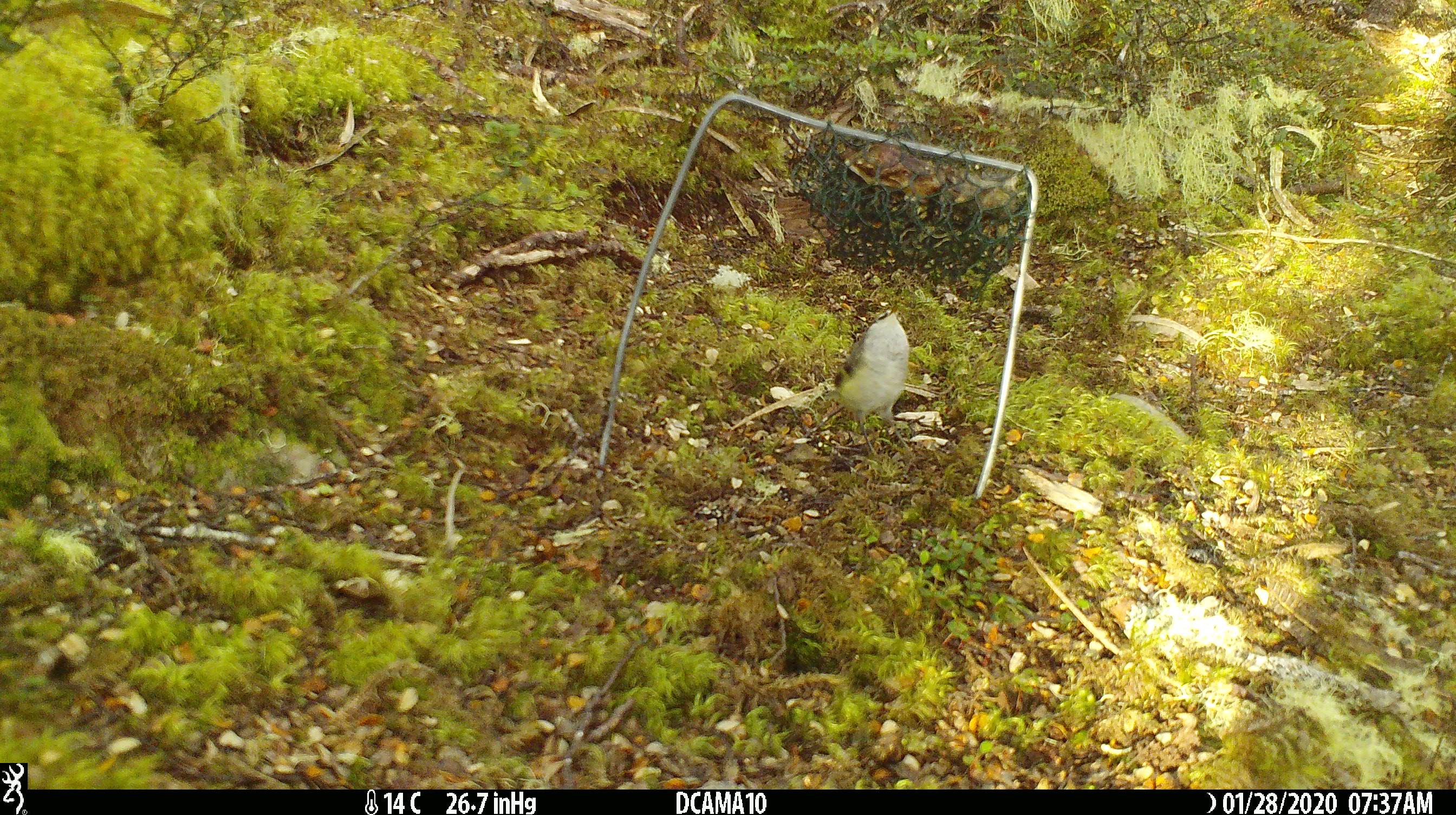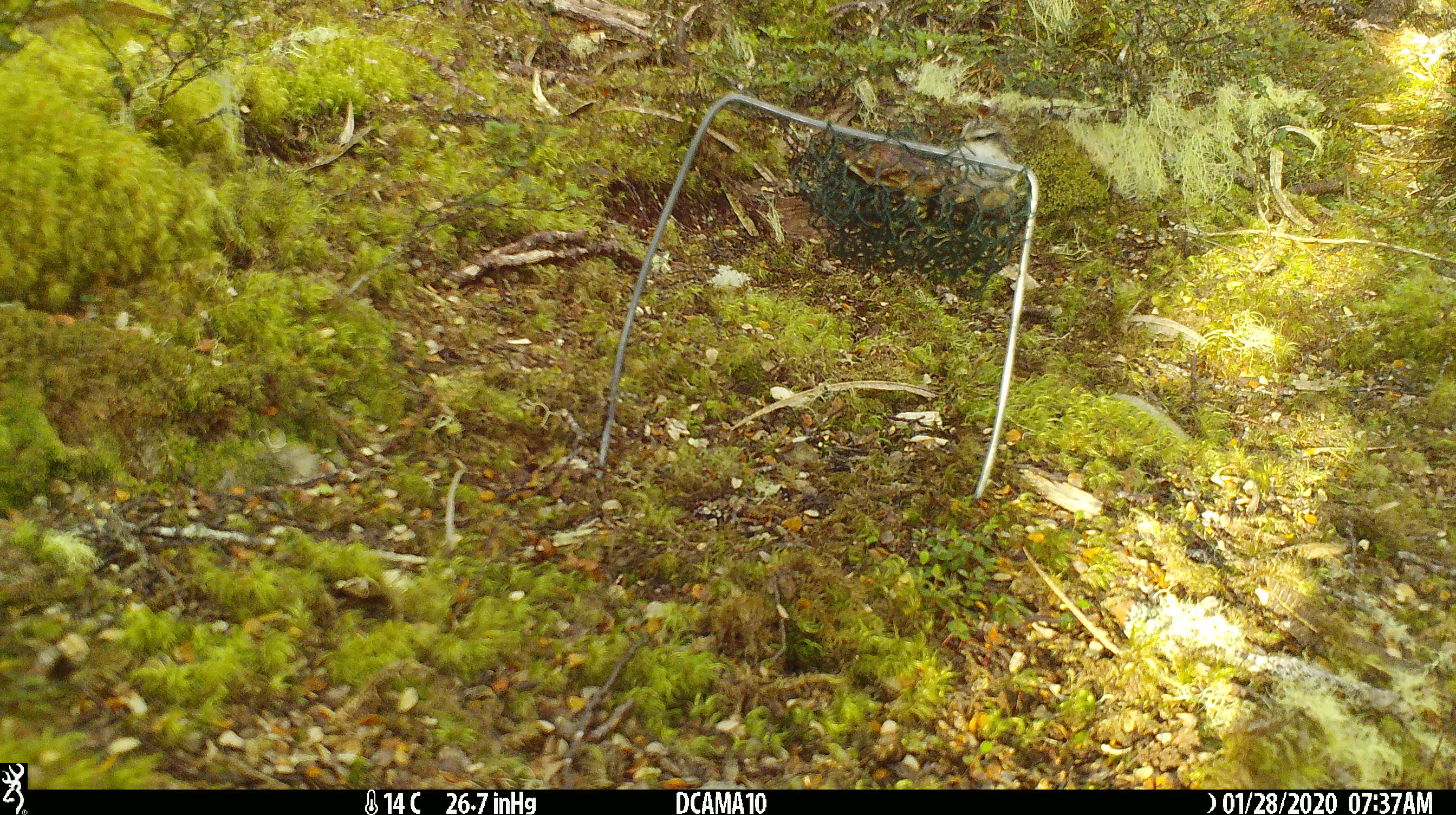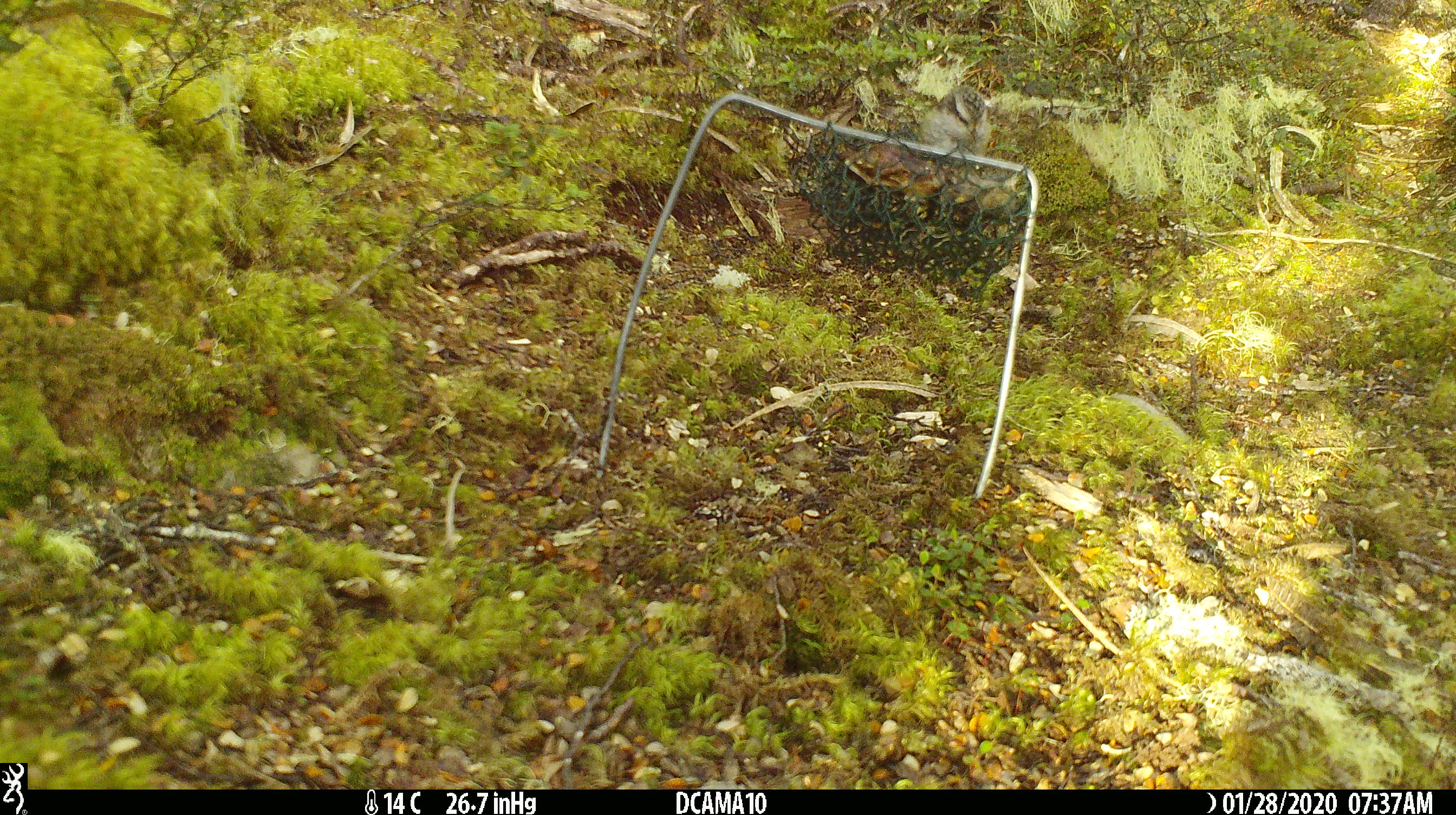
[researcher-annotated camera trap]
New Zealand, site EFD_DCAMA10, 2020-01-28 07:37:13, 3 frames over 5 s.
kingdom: Animalia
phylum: Chordata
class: Aves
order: Passeriformes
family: Acanthisittidae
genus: Acanthisitta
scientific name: Acanthisitta chloris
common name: rifleman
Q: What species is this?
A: Rifleman (Acanthisitta chloris).